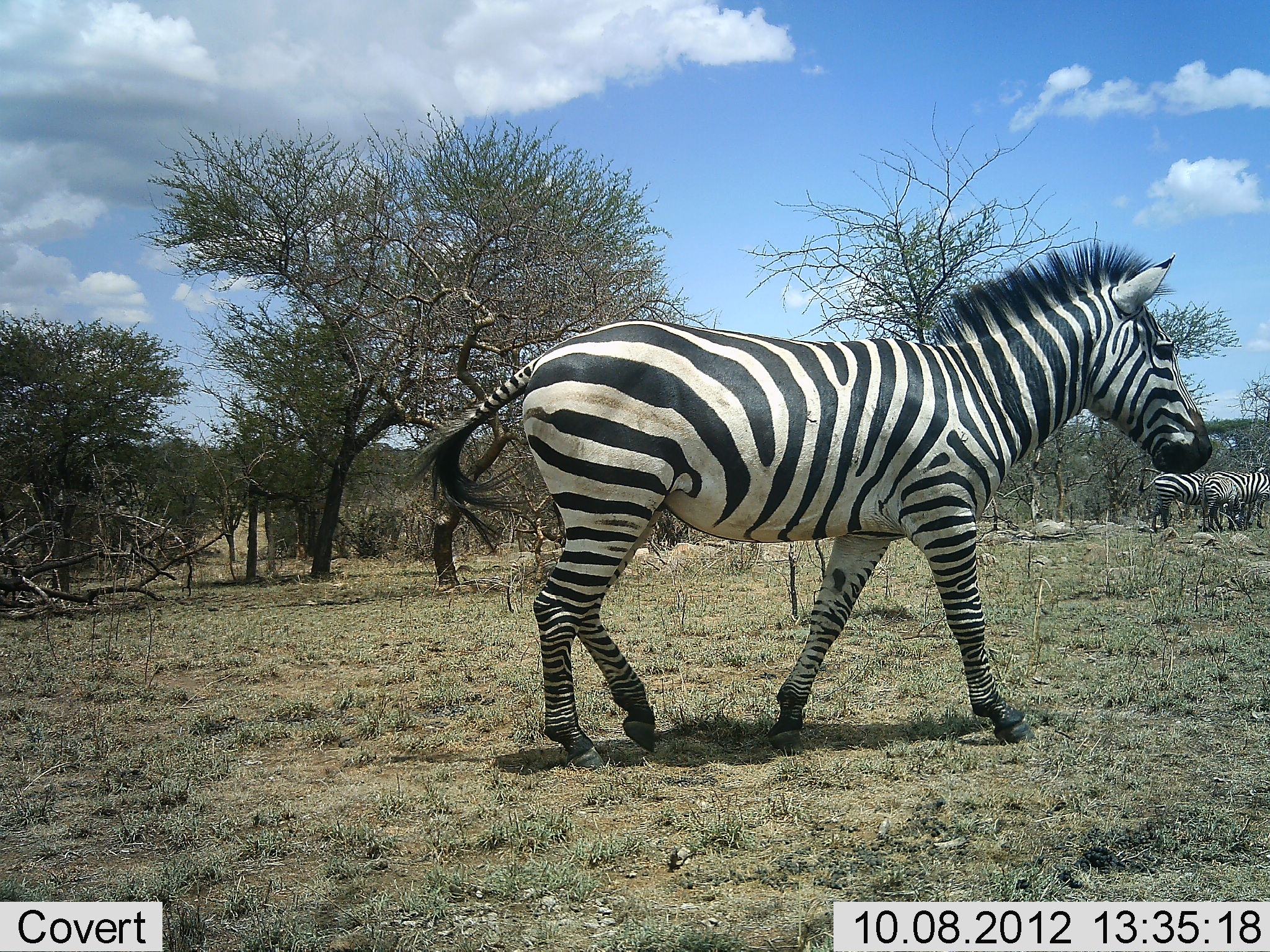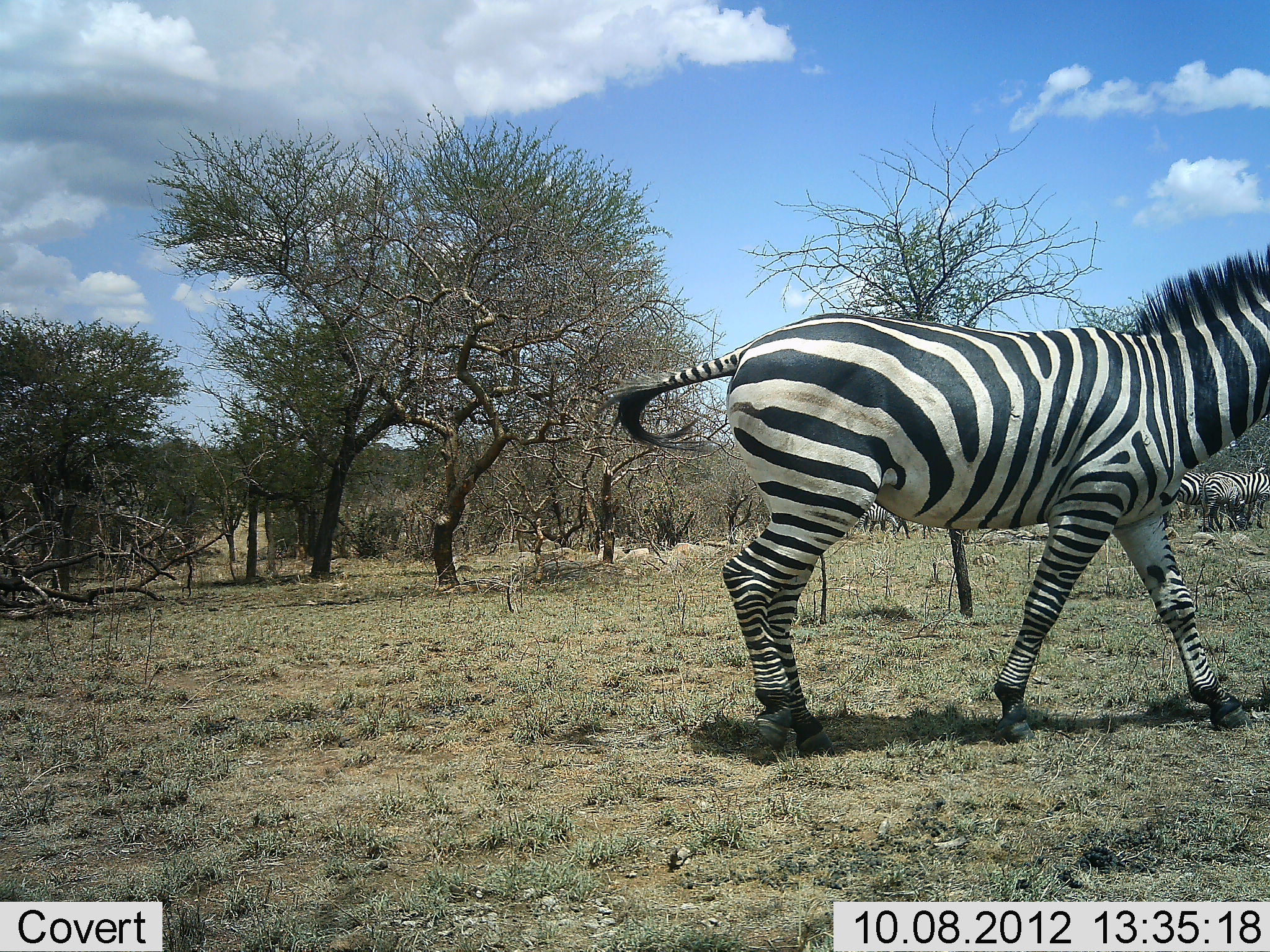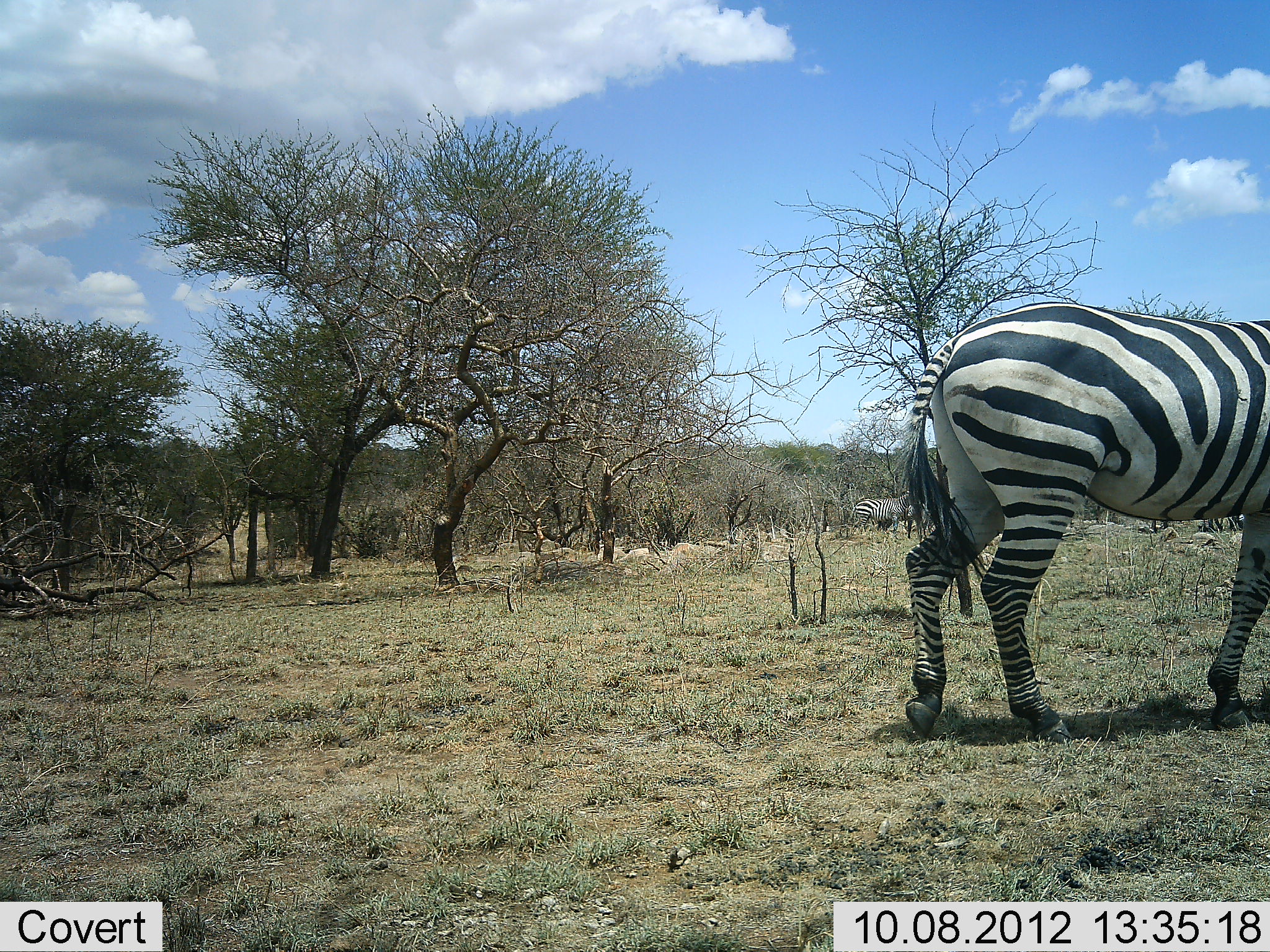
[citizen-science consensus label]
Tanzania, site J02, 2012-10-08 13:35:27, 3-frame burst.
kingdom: Animalia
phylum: Chordata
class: Mammalia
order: Perissodactyla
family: Equidae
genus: Equus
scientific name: Equus quagga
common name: plains zebra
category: zebra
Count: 4.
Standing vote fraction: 70%.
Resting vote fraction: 0%.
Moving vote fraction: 100%.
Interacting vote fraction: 0%.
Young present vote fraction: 0%.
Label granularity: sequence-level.